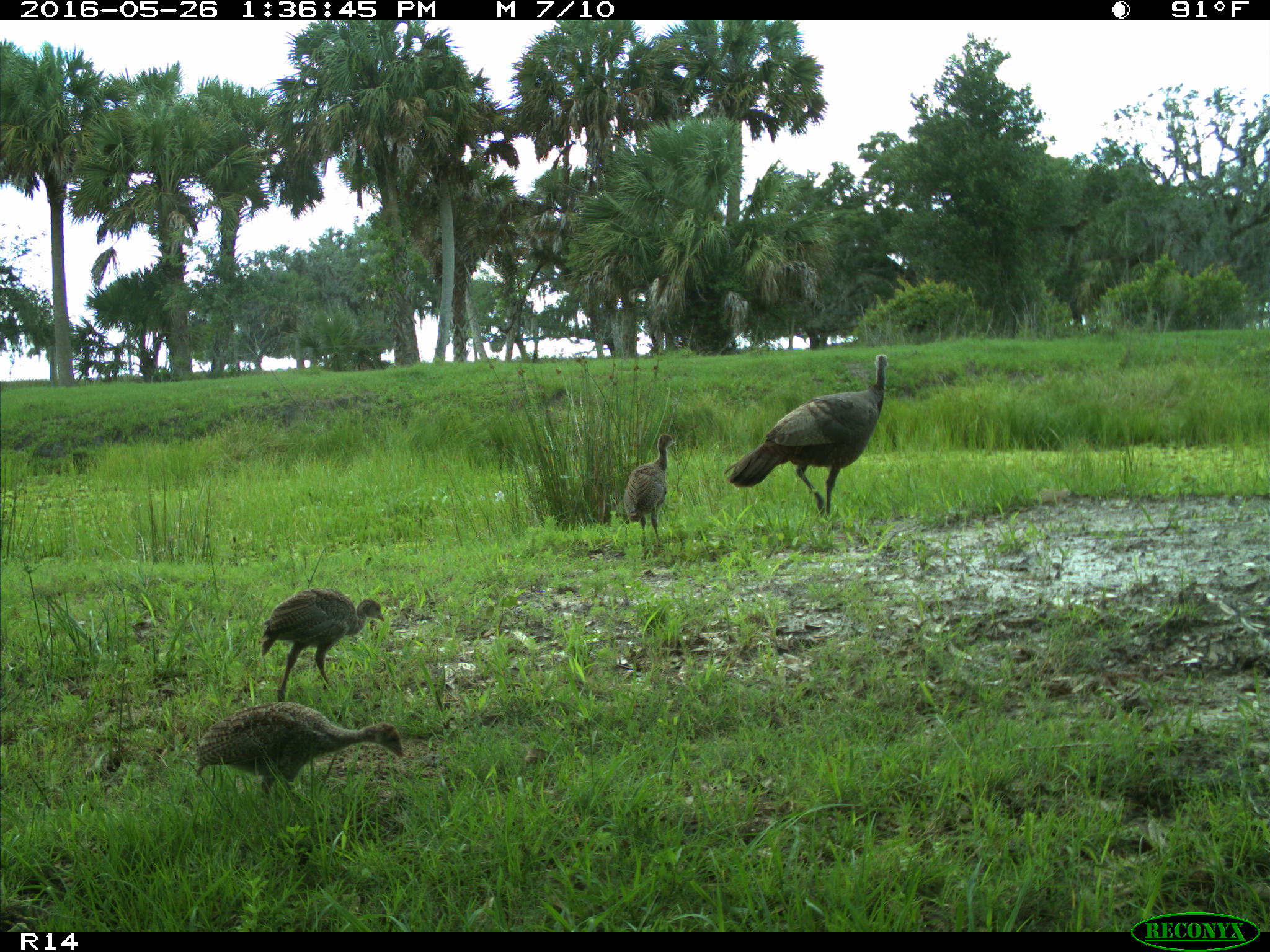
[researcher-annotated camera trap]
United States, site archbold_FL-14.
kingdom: Animalia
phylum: Chordata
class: Aves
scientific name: Aves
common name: birds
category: unidentified bird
Unidentified bird (birds) (Aves).